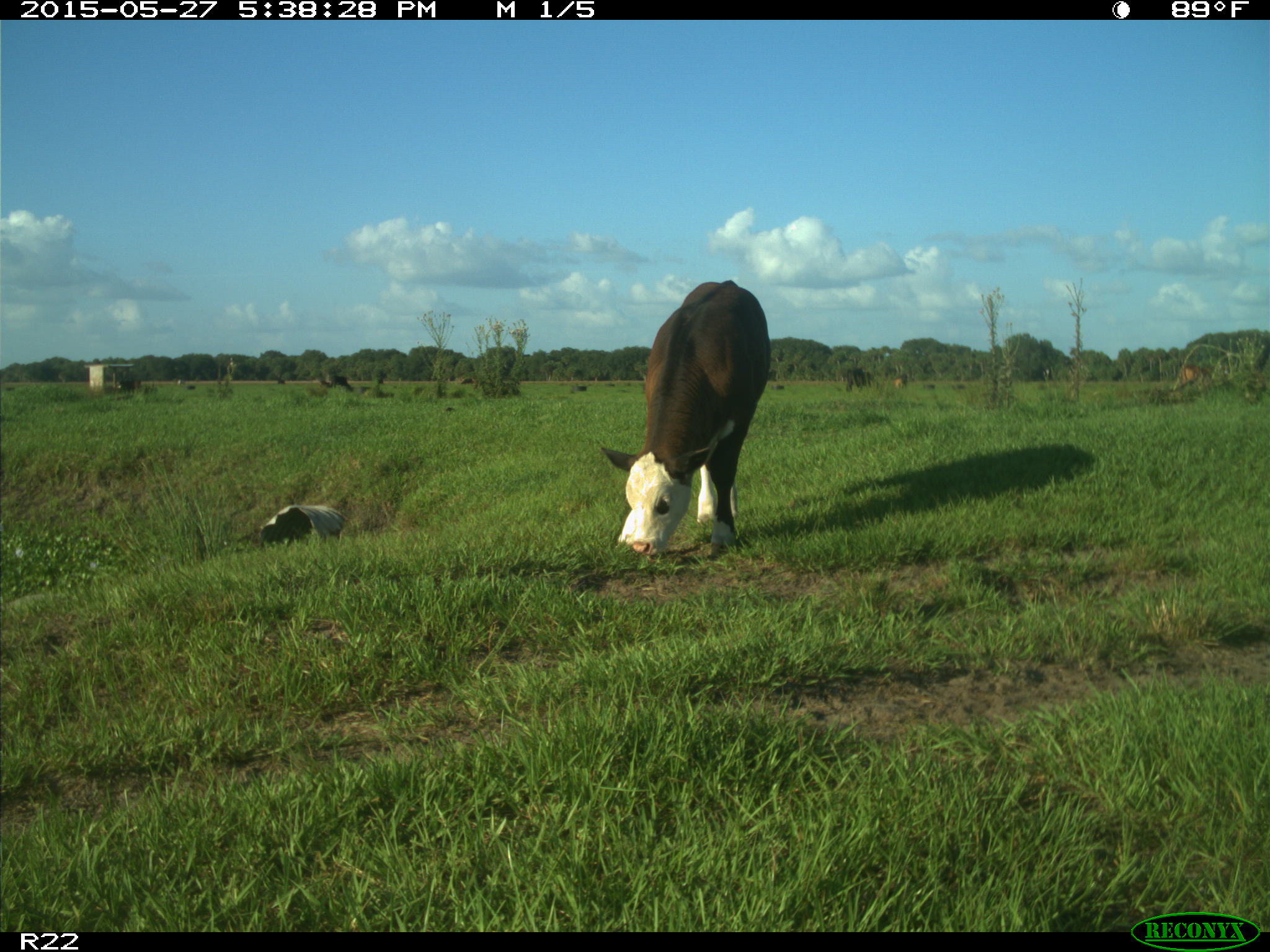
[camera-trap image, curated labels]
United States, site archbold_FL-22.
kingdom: Animalia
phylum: Chordata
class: Mammalia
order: Artiodactyla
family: Bovidae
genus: Bos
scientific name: Bos taurus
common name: domestic cow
Bos taurus (domestic cow).